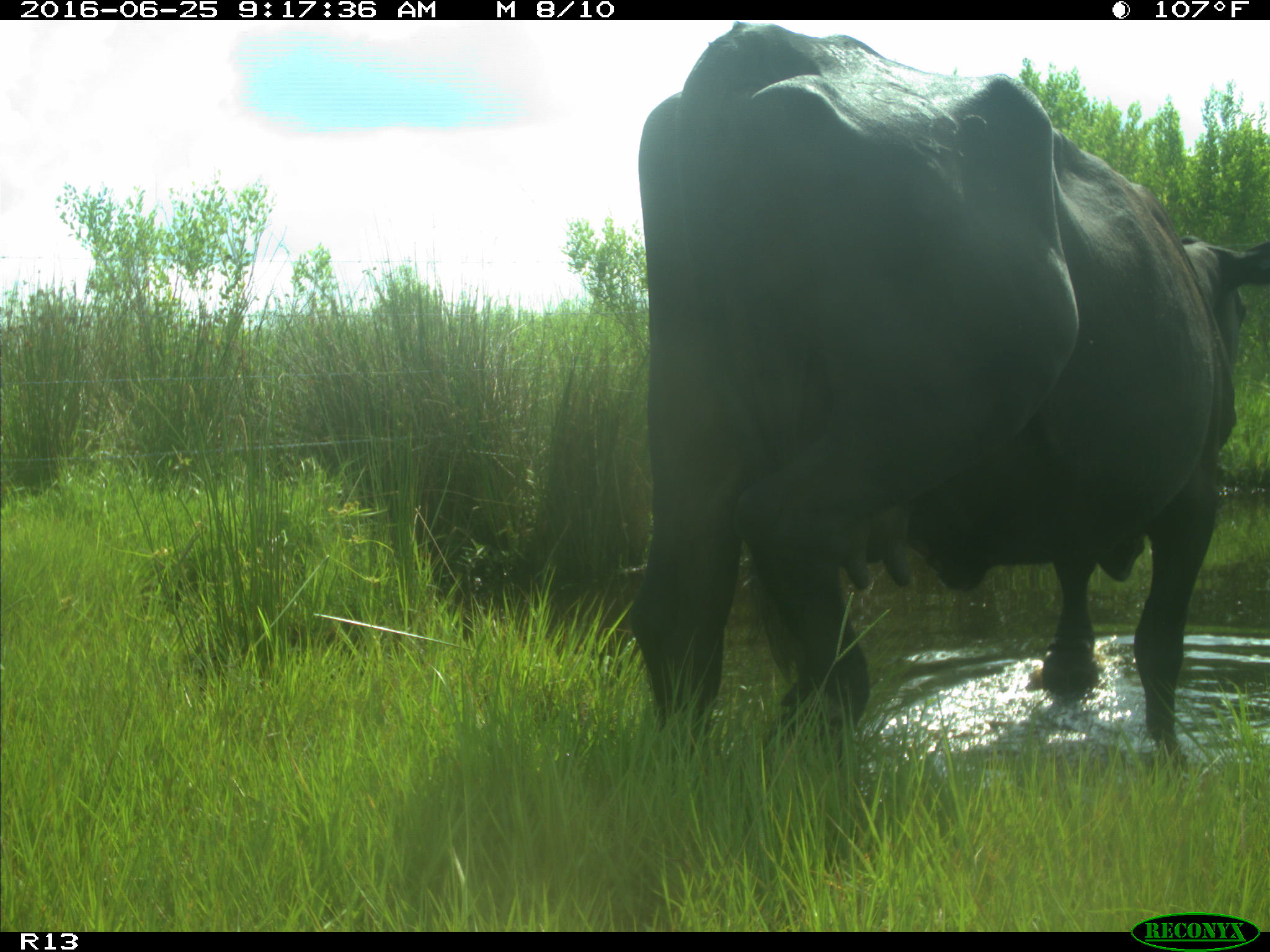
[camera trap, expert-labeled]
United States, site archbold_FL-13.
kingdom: Animalia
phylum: Chordata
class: Mammalia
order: Artiodactyla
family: Bovidae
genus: Bos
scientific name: Bos taurus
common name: domestic cow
Bos taurus (domestic cow).